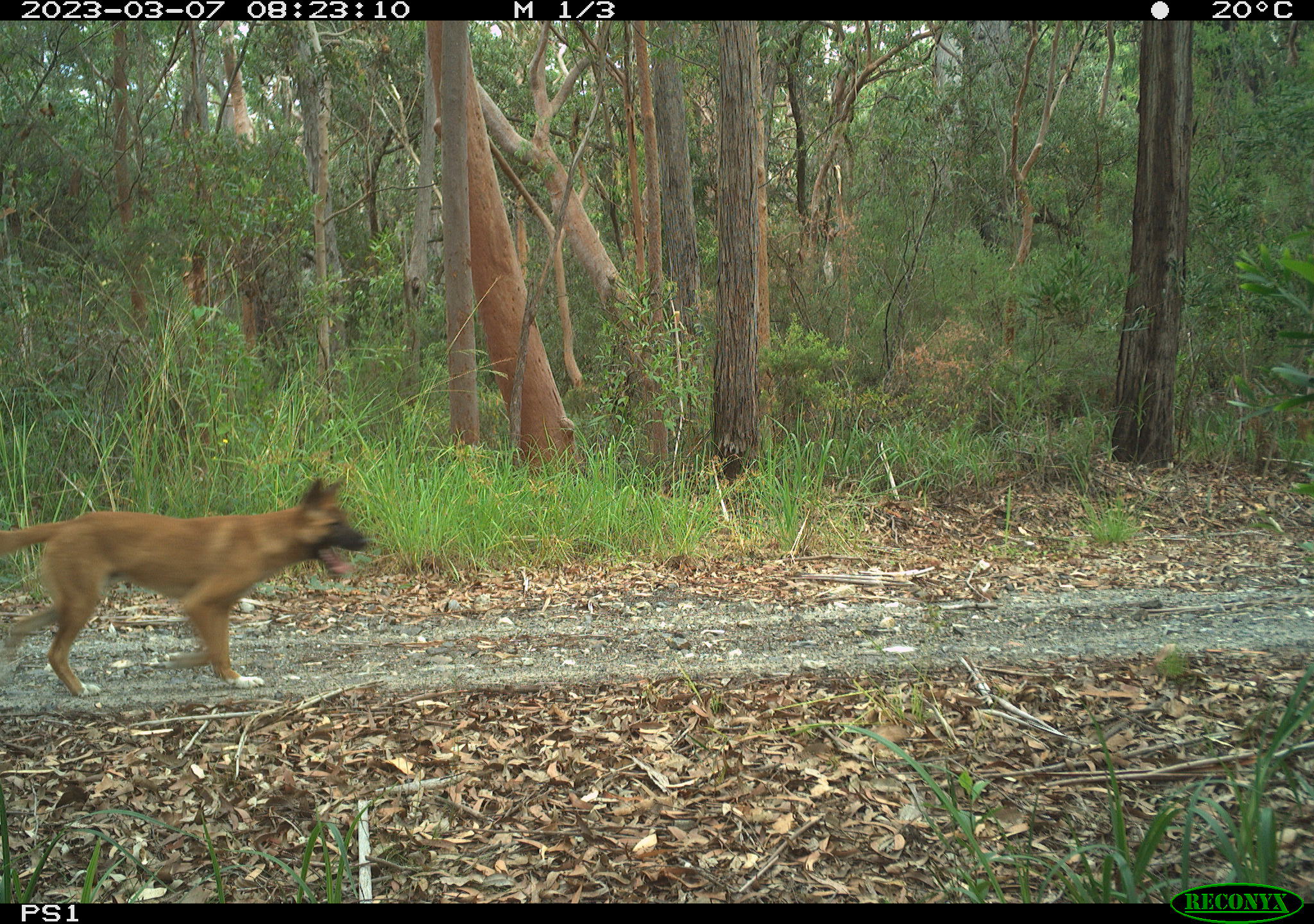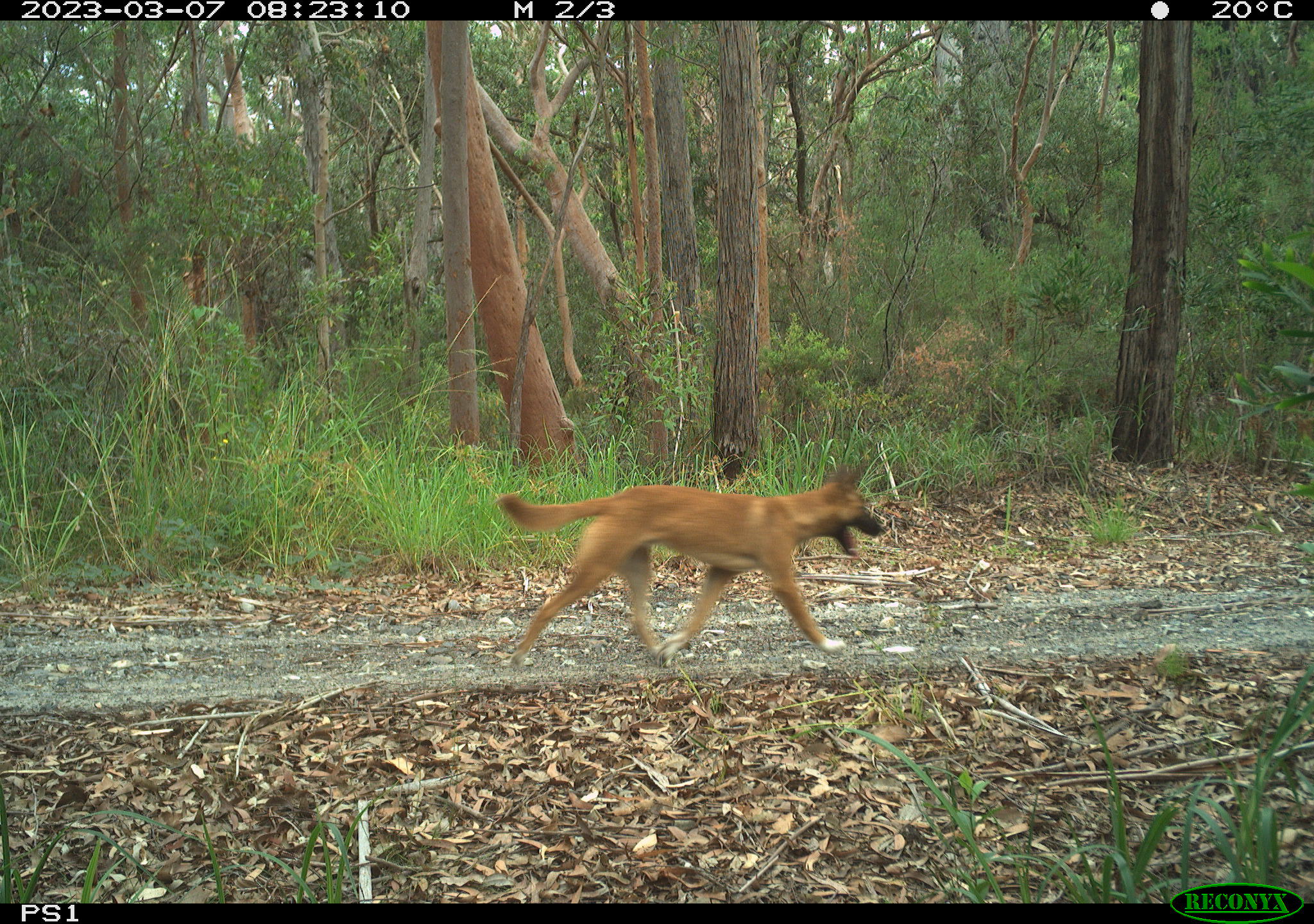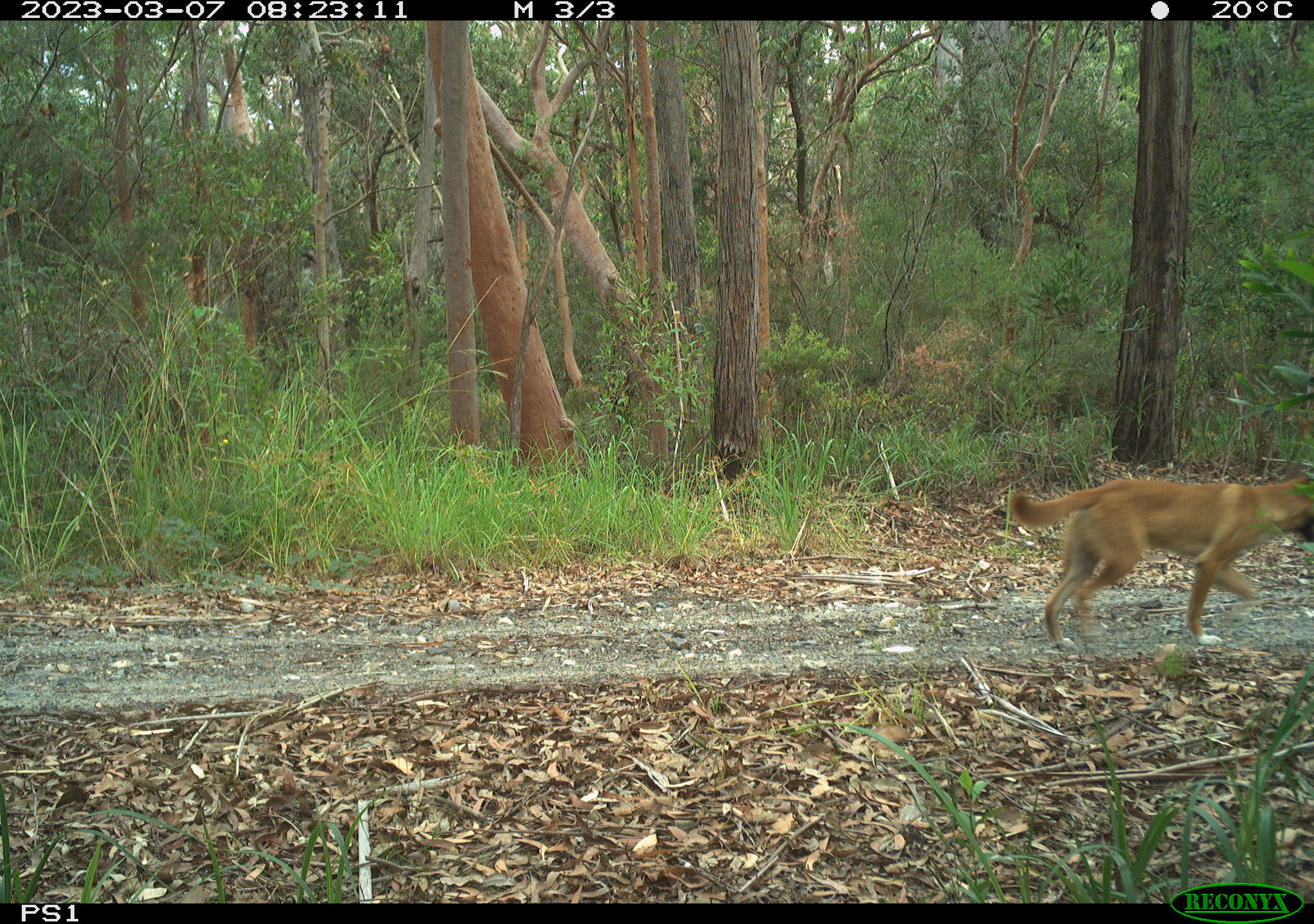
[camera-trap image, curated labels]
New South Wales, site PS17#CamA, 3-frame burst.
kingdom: Animalia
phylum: Chordata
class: Mammalia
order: Carnivora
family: Canidae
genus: Canis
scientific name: Canis familiaris dingo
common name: dingo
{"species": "dingo (Canis familiaris dingo)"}